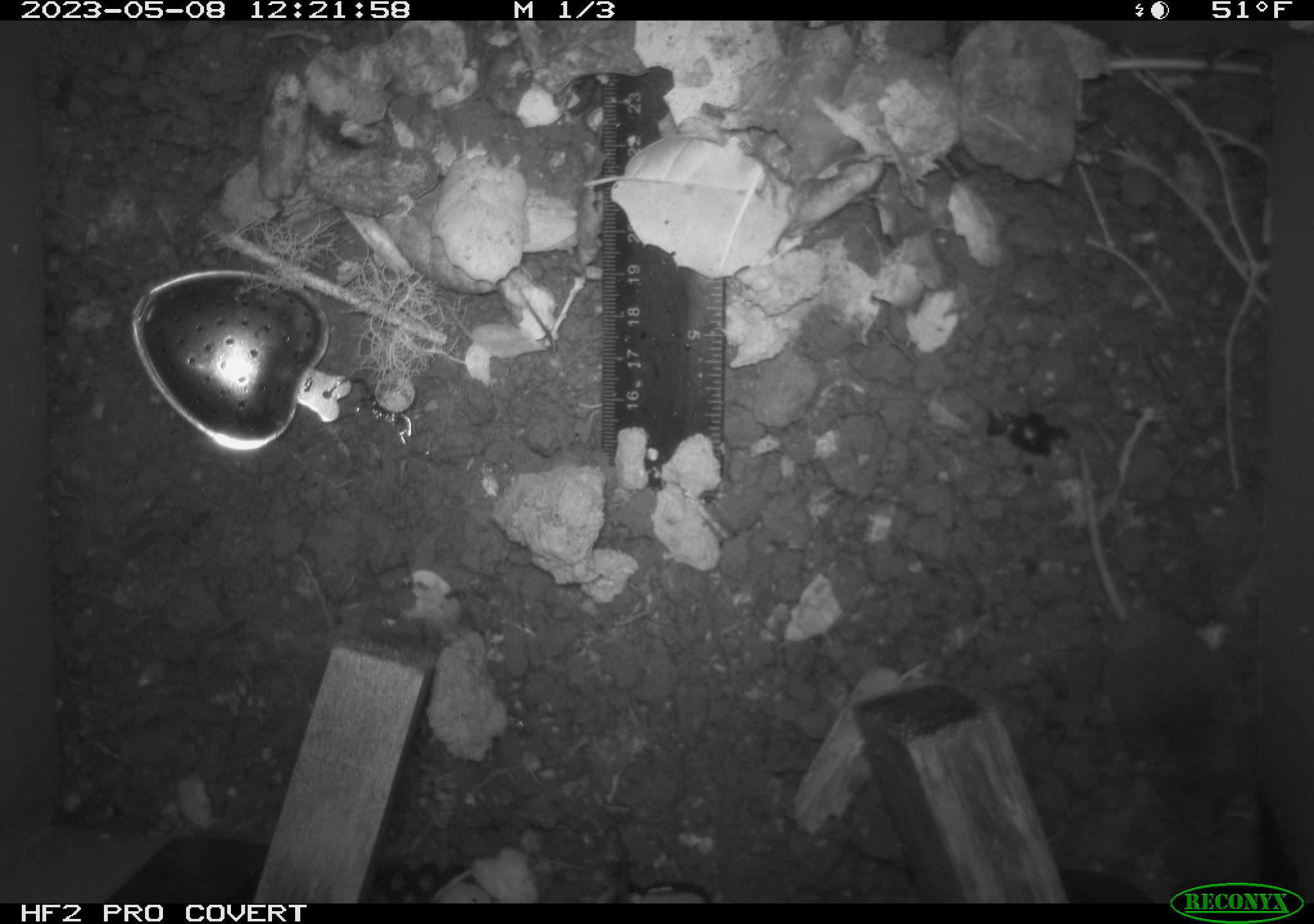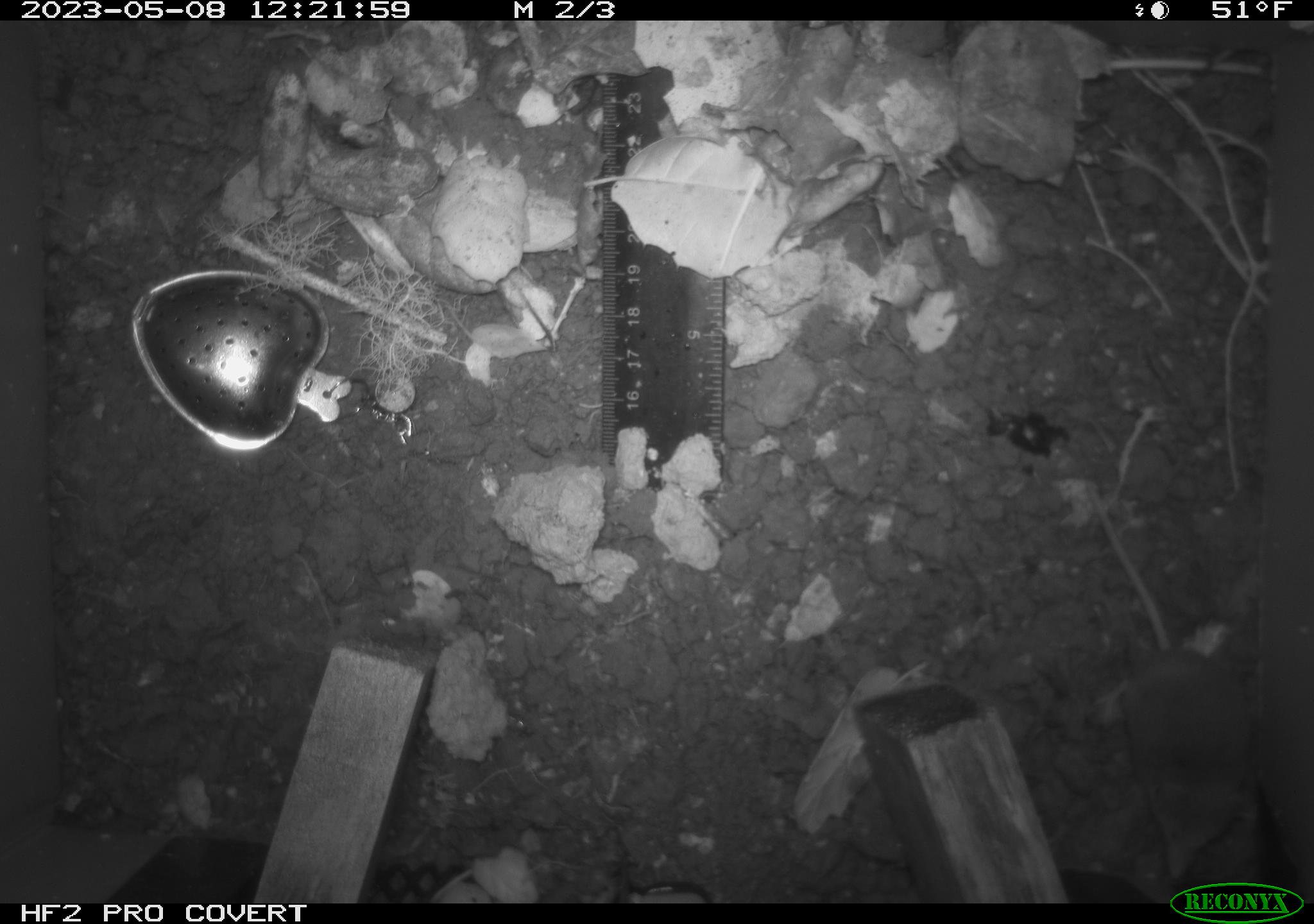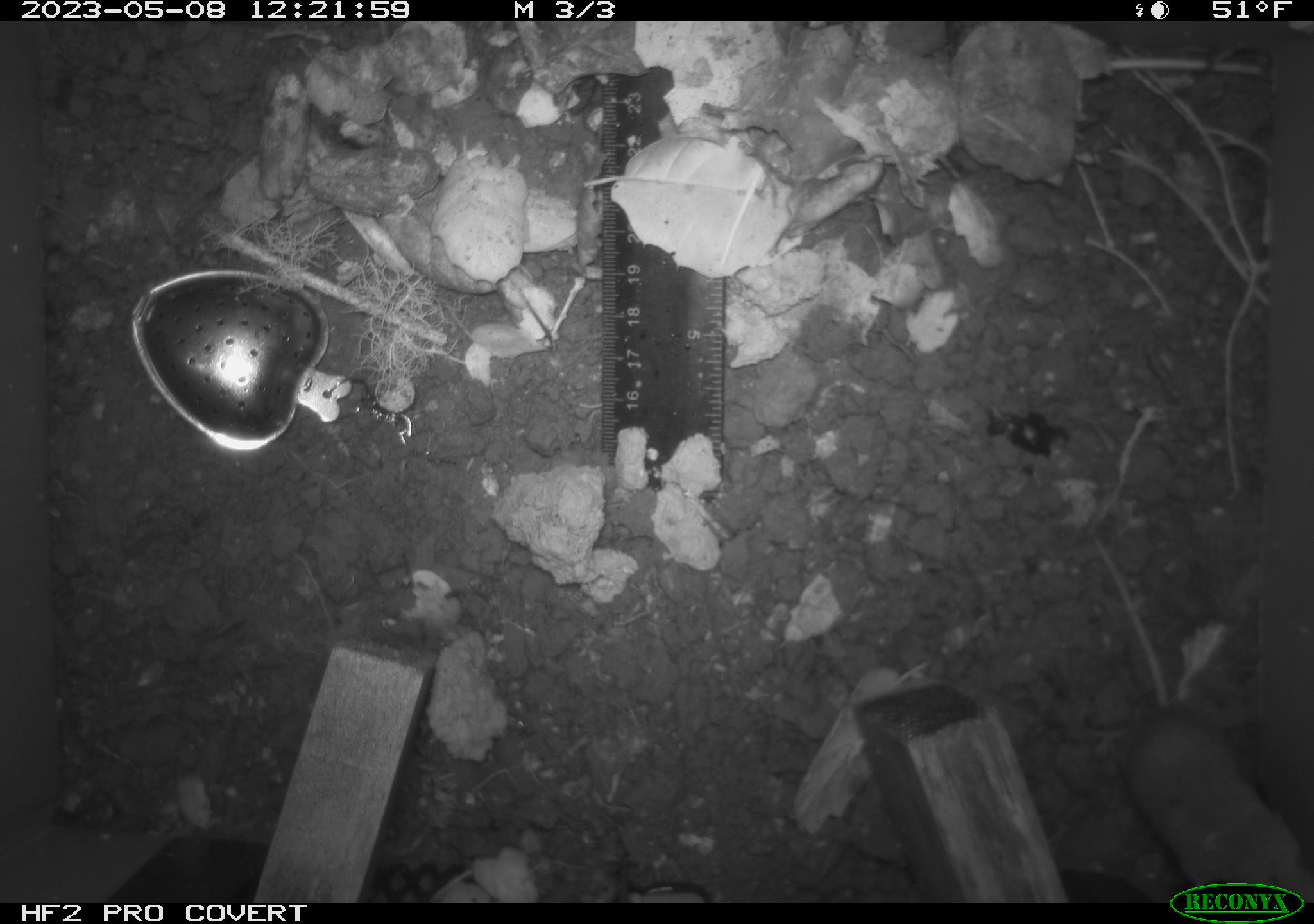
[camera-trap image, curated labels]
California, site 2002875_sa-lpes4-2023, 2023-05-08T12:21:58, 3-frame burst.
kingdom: Animalia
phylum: Chordata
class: Mammalia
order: Eulipotyphla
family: Soricidae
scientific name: Soricidae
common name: shrews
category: soricidae family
Soricidae family (shrews) (Soricidae).